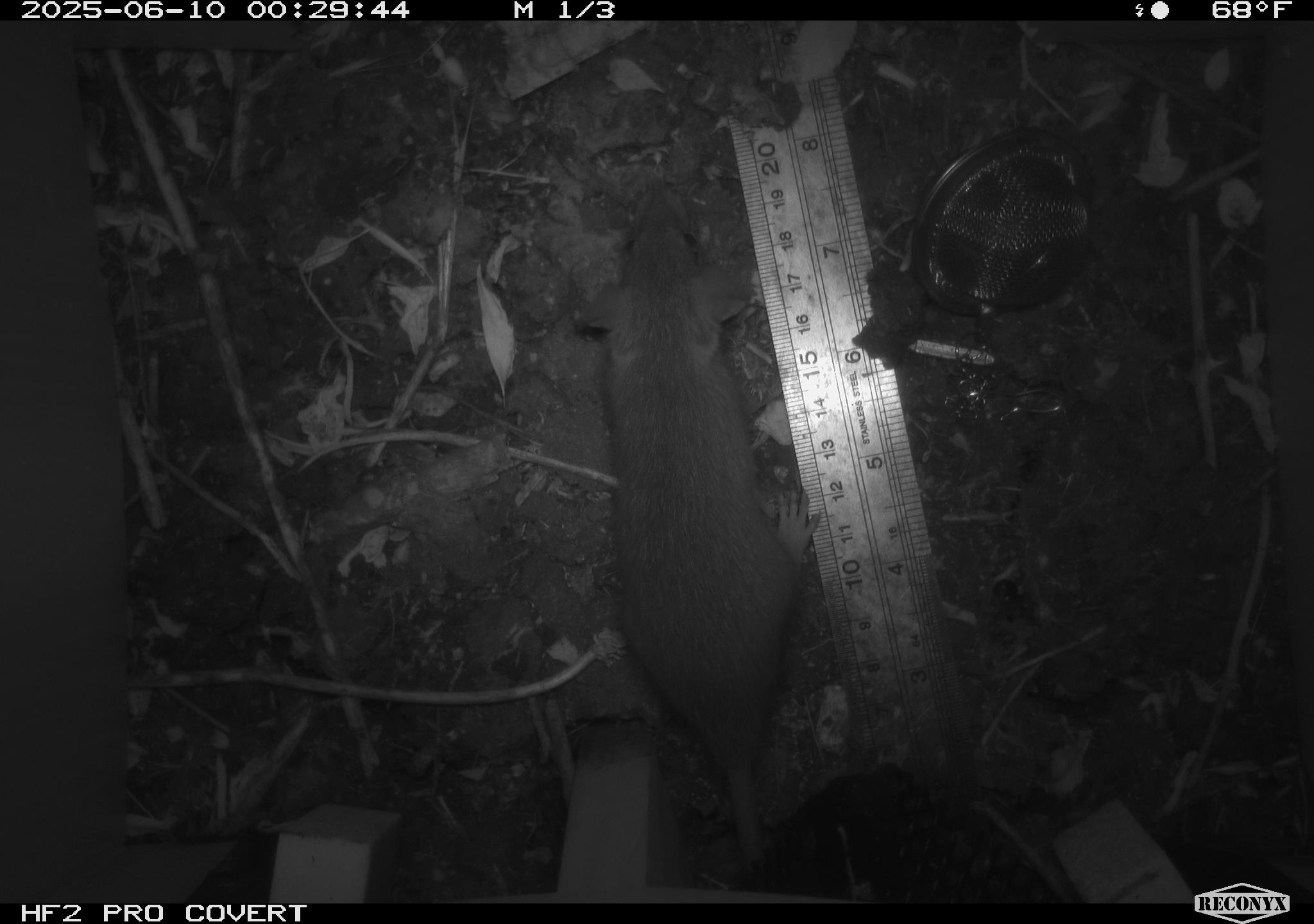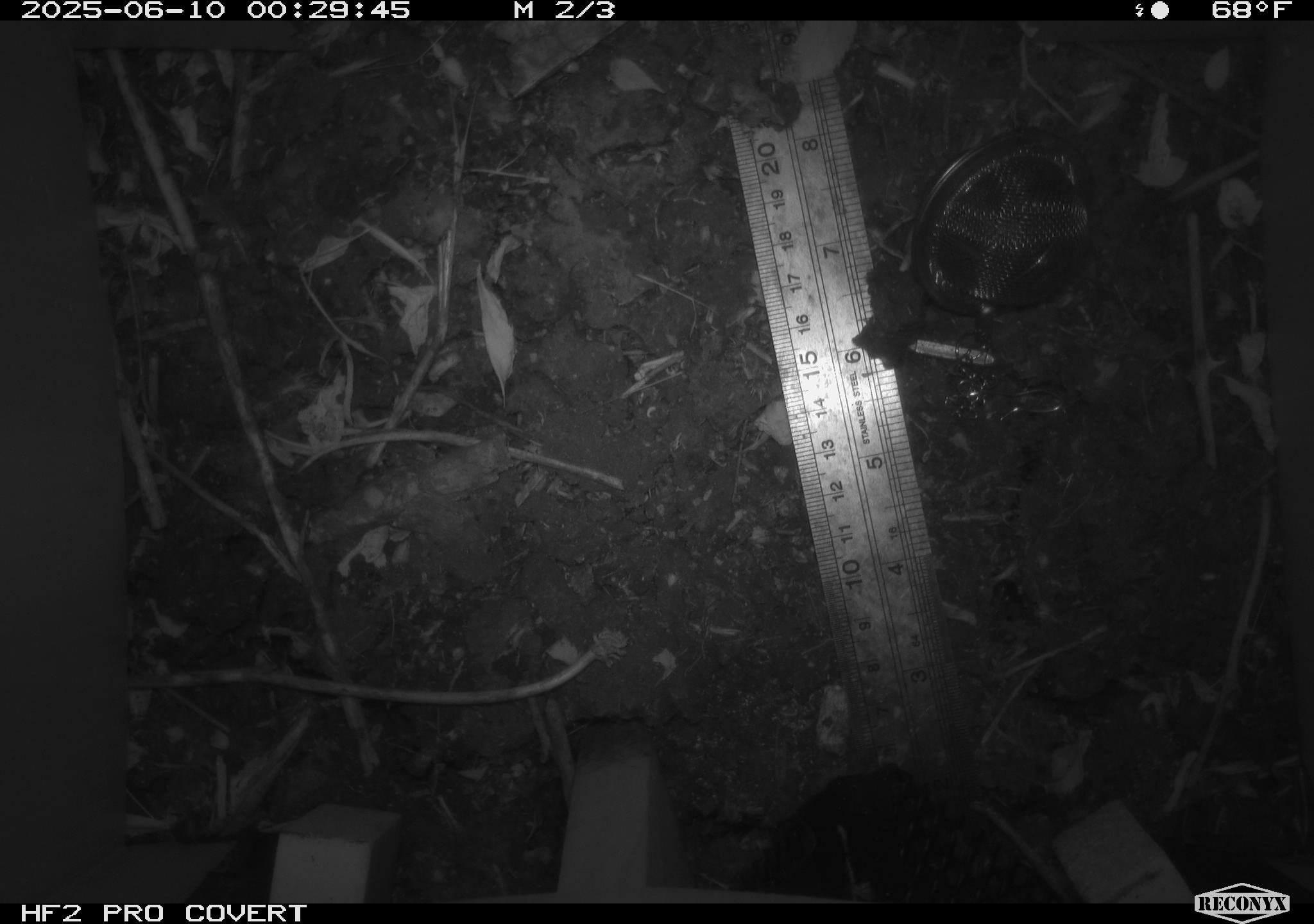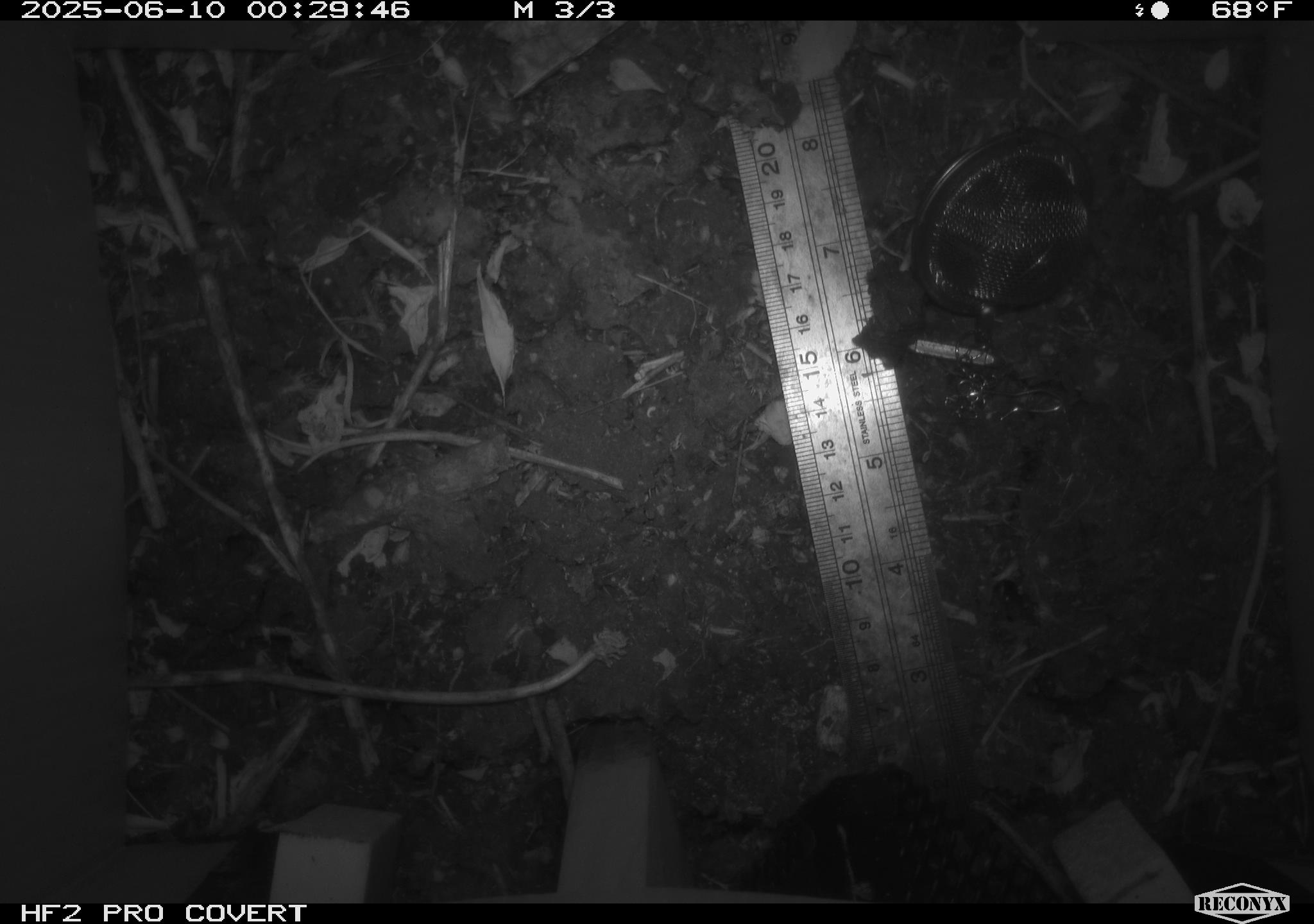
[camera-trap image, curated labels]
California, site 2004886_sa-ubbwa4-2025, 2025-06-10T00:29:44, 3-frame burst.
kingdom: Animalia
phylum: Chordata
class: Mammalia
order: Rodentia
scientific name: Rodentia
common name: rodent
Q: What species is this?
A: Rodent (Rodentia).